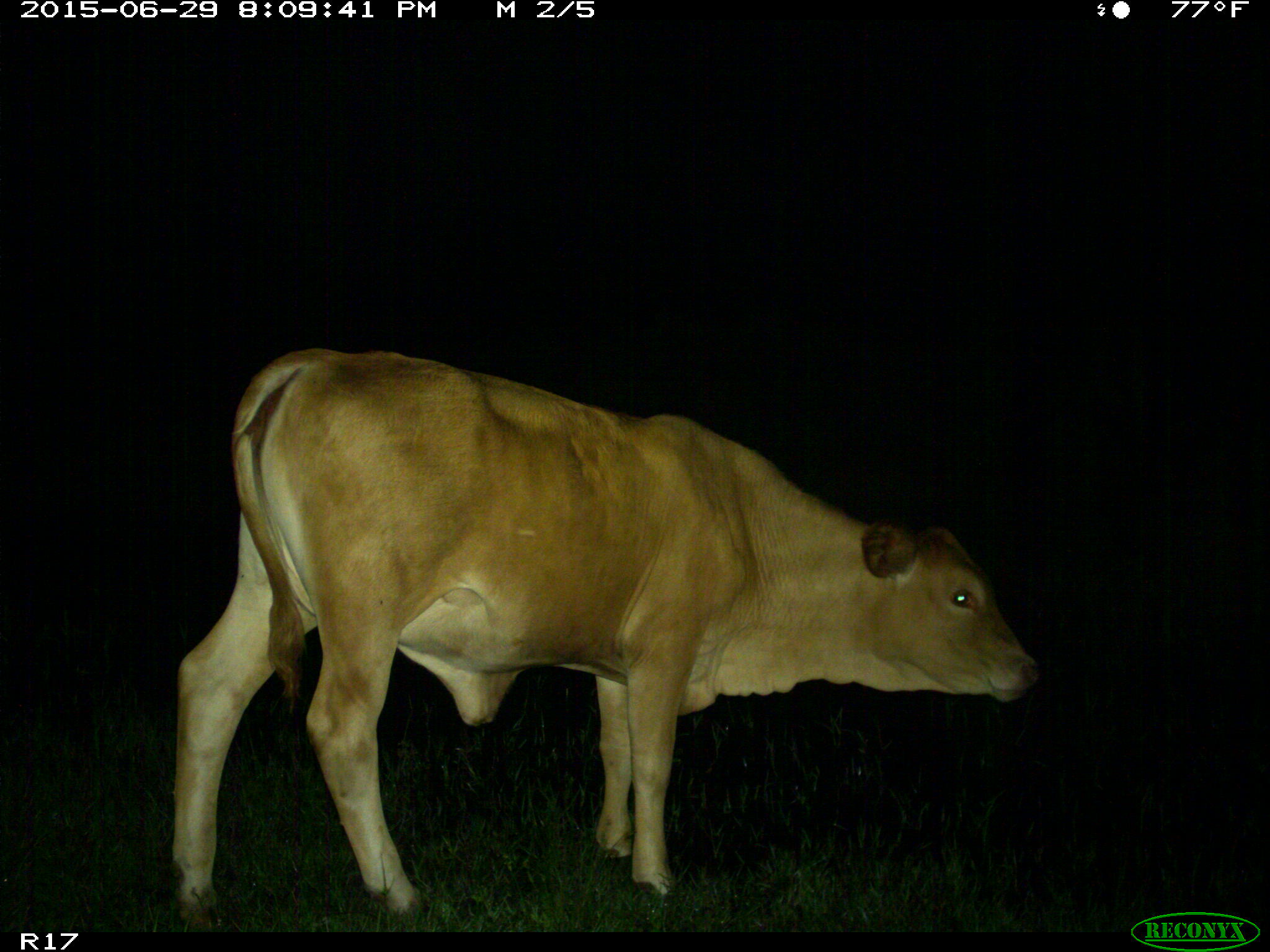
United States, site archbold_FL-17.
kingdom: Animalia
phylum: Chordata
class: Mammalia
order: Artiodactyla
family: Bovidae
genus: Bos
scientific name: Bos taurus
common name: domestic cow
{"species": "Bos taurus (domestic cow)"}